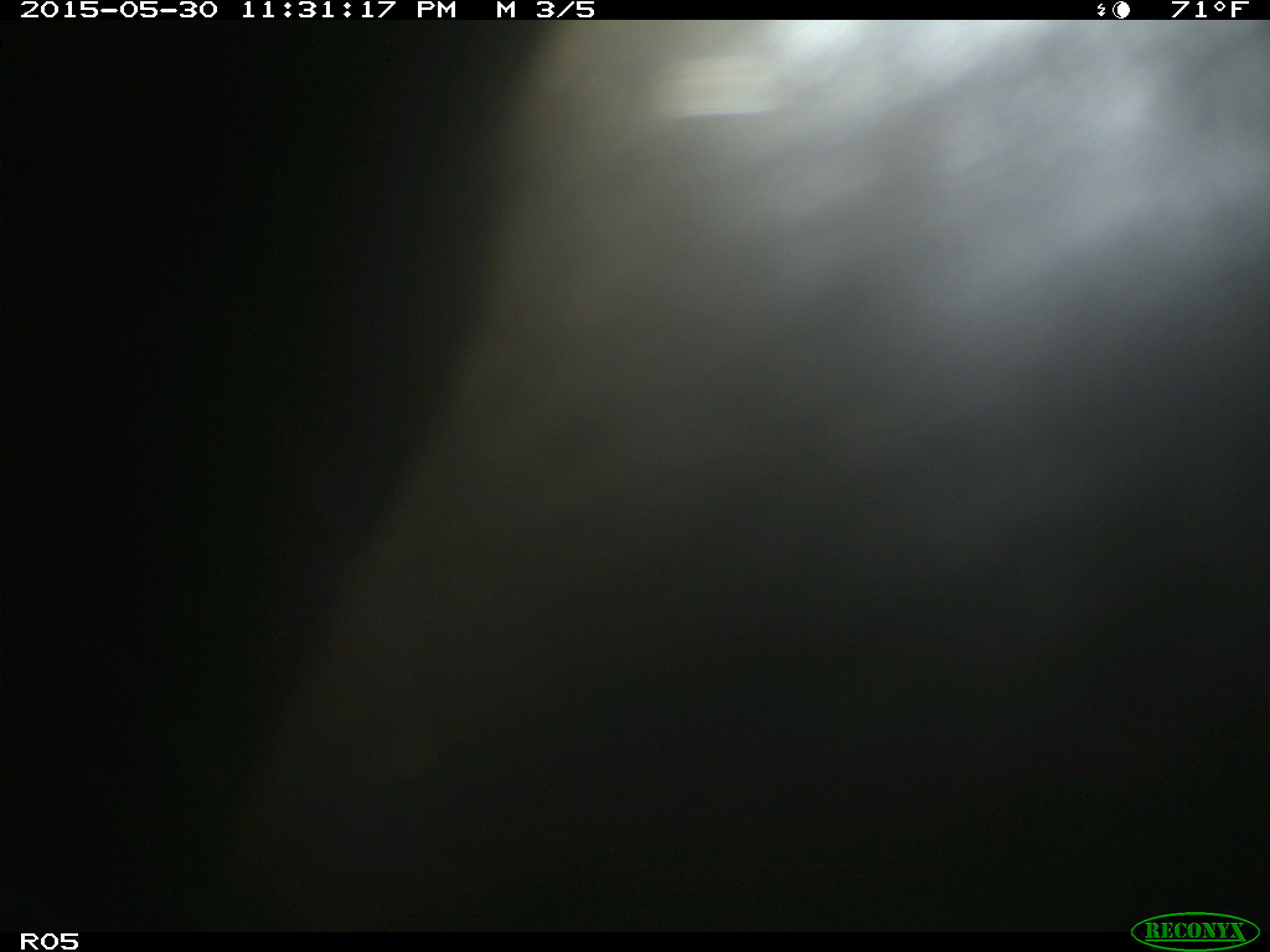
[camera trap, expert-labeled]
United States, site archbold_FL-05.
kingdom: Animalia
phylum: Chordata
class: Mammalia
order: Artiodactyla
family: Bovidae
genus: Bos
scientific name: Bos taurus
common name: domestic cow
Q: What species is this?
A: Bos taurus (domestic cow).